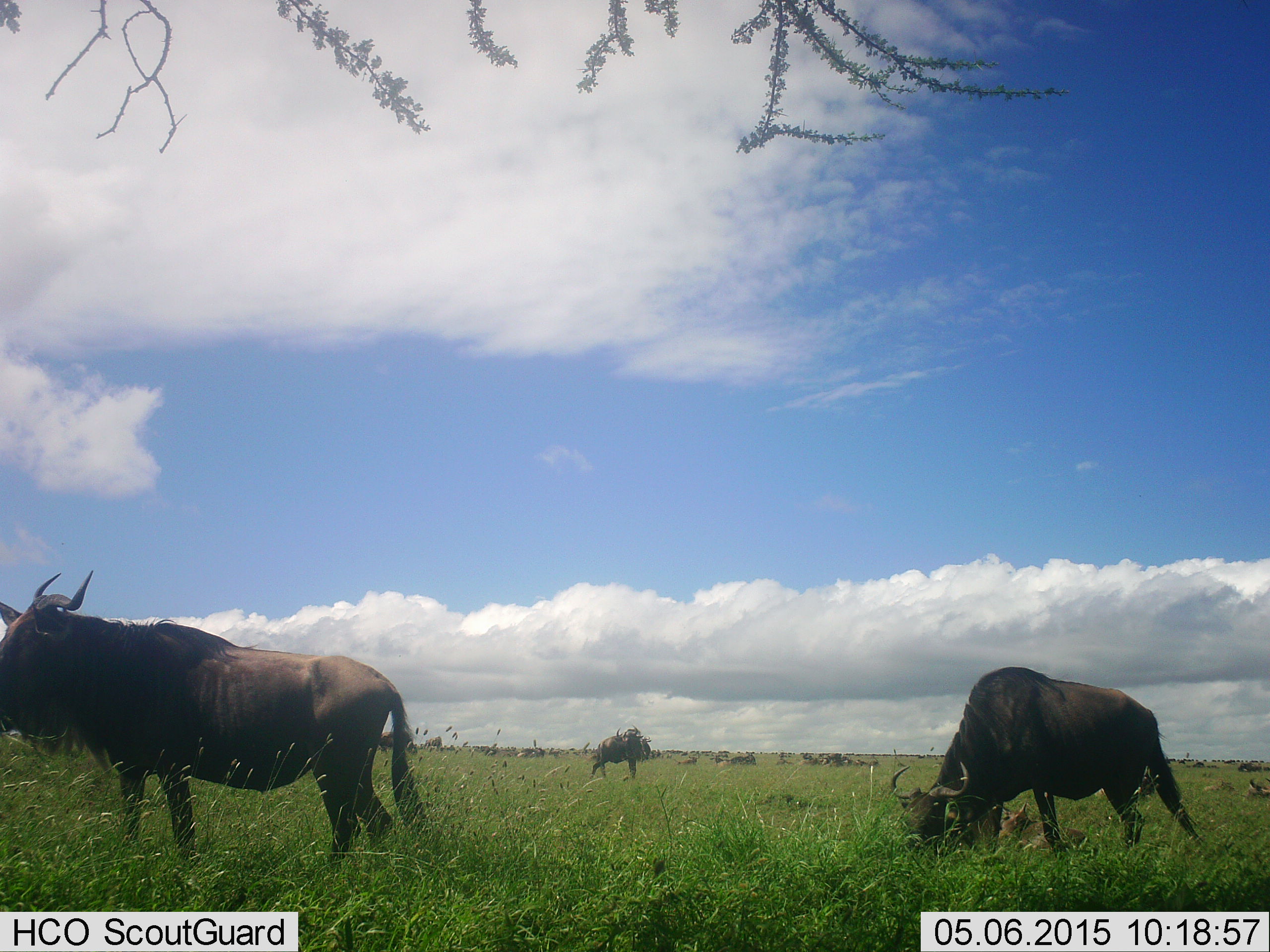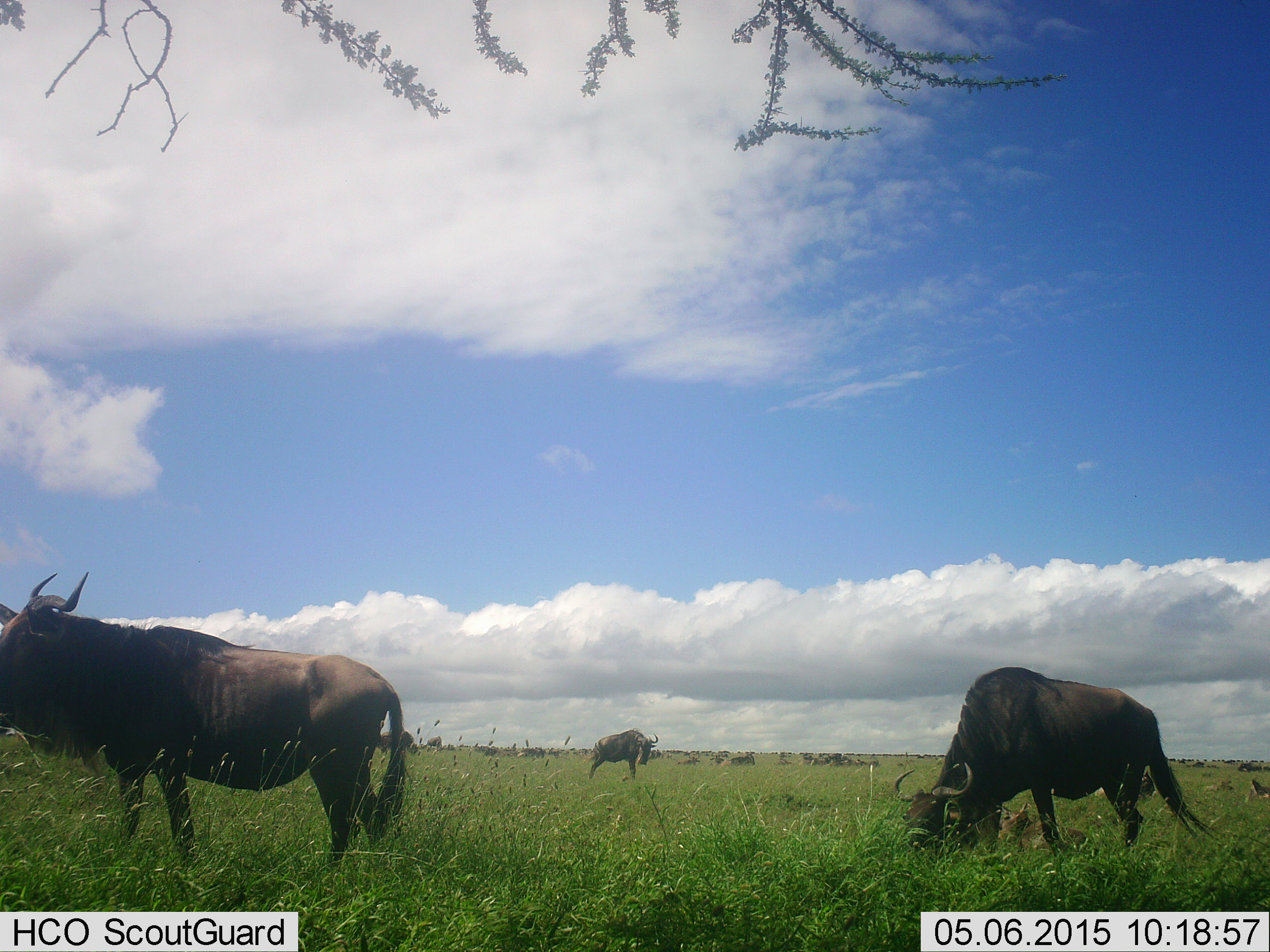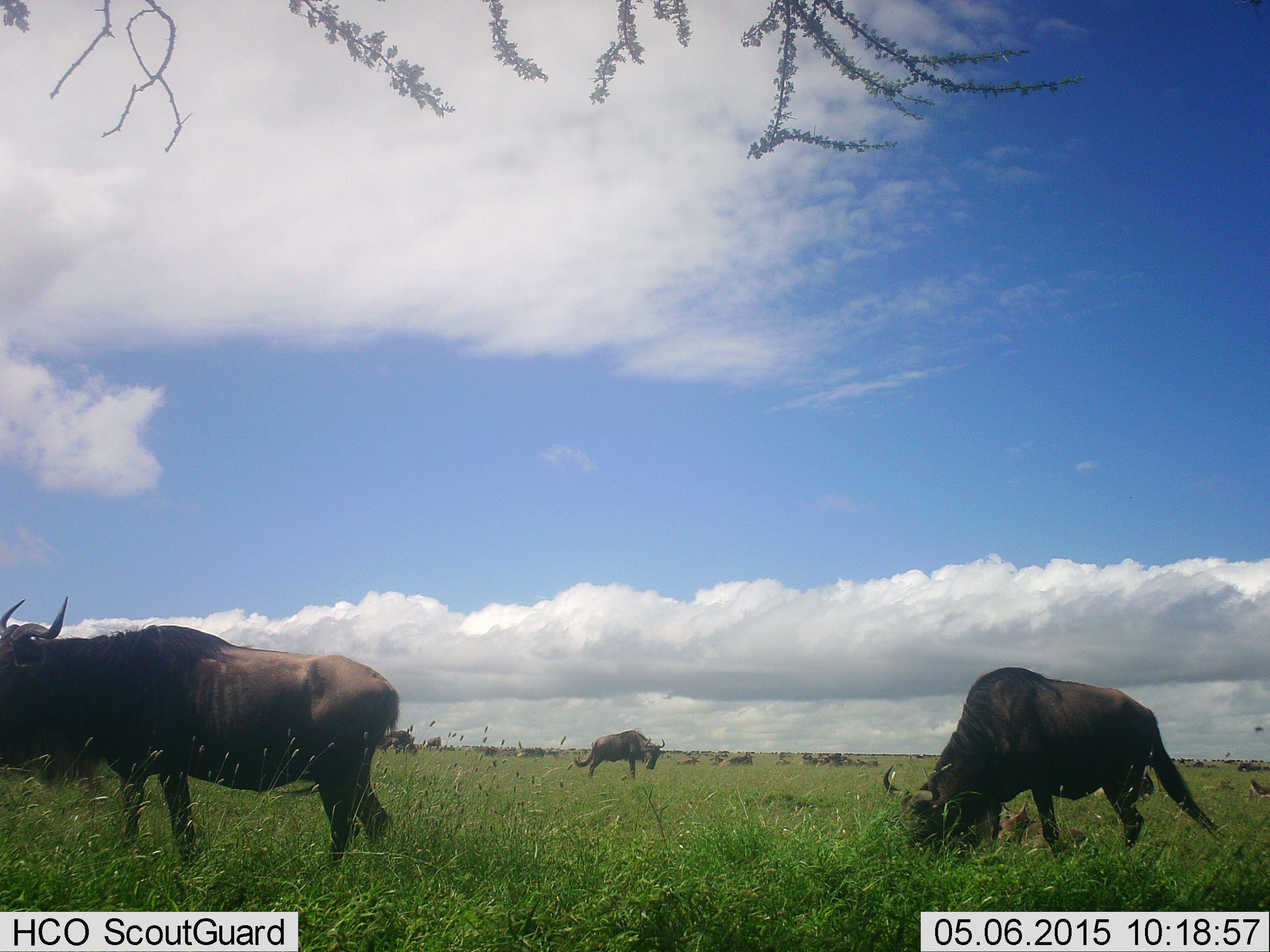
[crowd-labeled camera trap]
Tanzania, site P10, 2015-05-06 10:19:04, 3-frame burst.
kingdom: Animalia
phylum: Chordata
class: Mammalia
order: Artiodactyla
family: Bovidae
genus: Connochaetes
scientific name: Connochaetes taurinus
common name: blue wildebeest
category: wildebeest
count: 11-50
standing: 90%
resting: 20%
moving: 20%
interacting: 0%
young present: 20%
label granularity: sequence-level